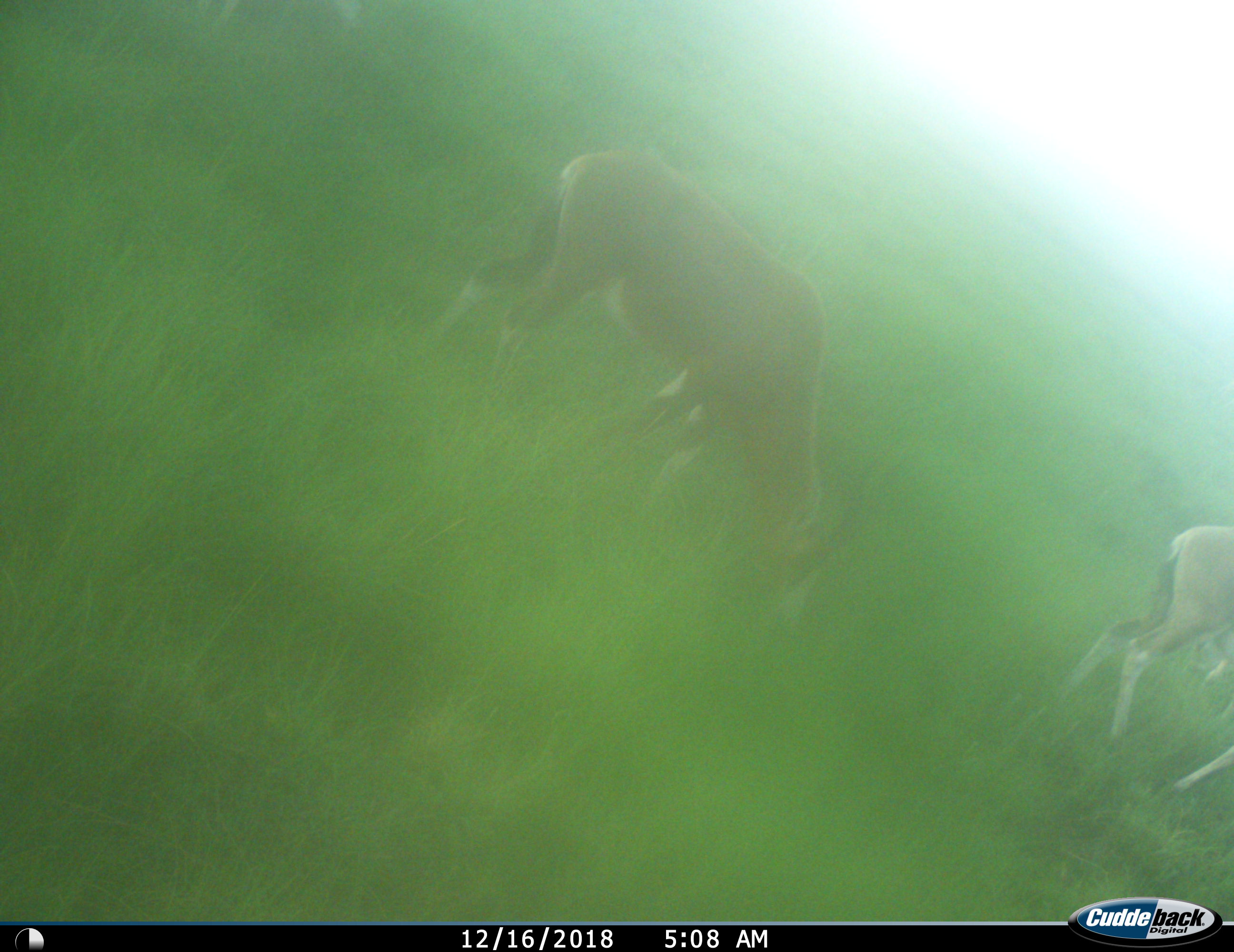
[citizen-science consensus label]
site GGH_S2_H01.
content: unidentified animal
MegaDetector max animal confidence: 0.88